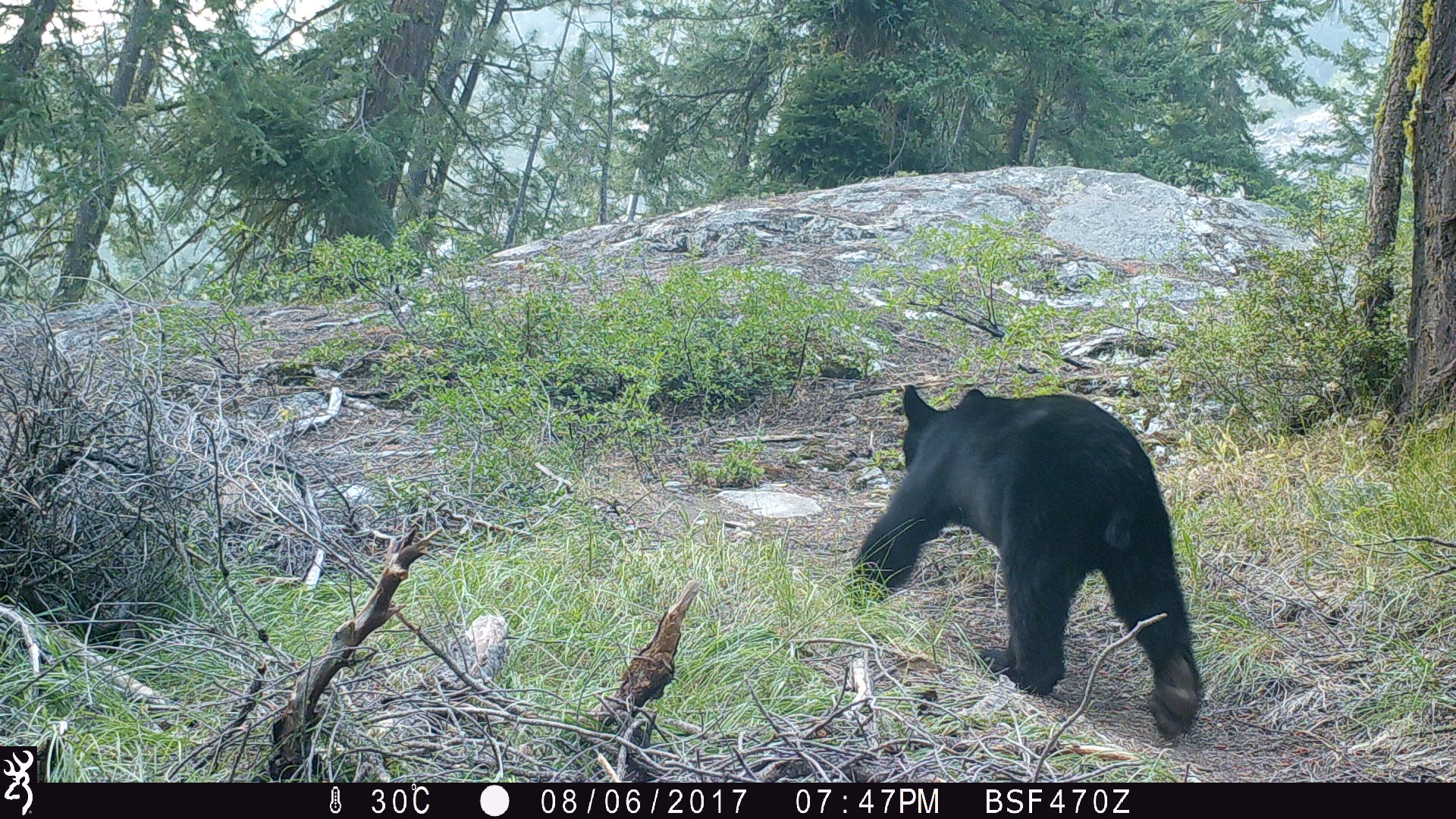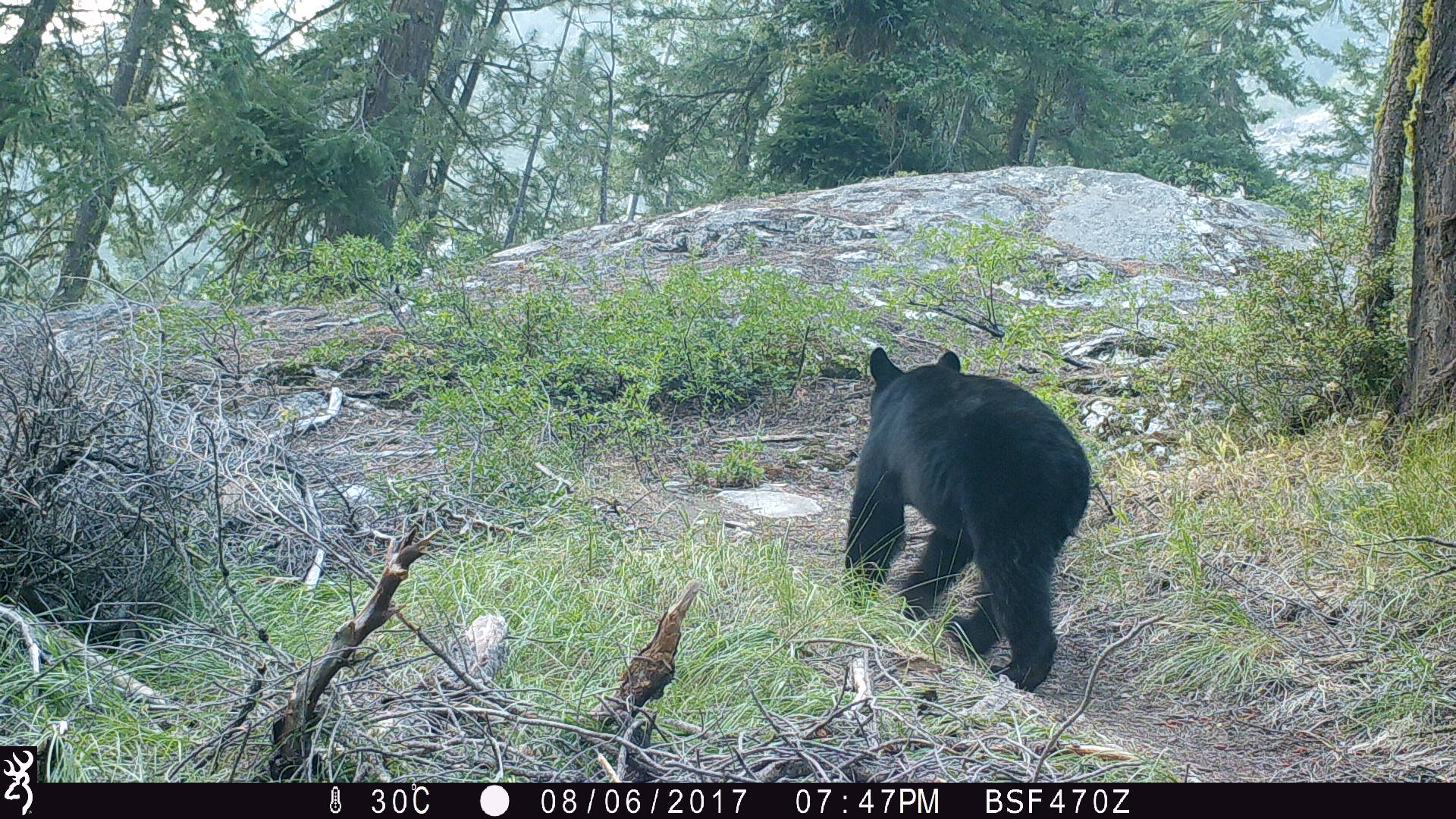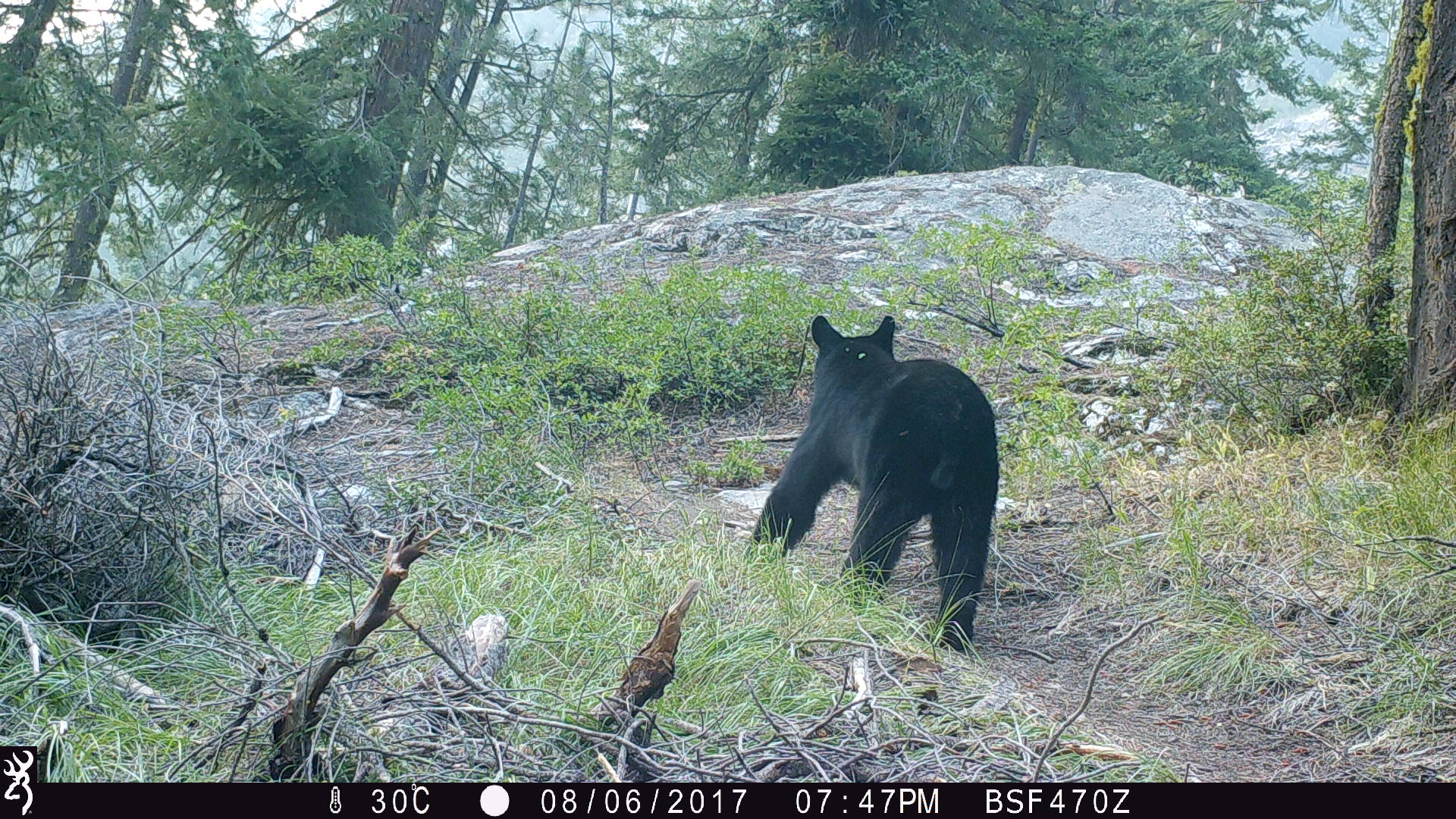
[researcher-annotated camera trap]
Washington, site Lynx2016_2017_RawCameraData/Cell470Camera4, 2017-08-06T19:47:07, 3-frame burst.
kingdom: Animalia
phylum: Chordata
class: Mammalia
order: Carnivora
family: Ursidae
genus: Ursus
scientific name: Ursus americanus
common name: american black bear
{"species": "Ursus americanus (american black bear)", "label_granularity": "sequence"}